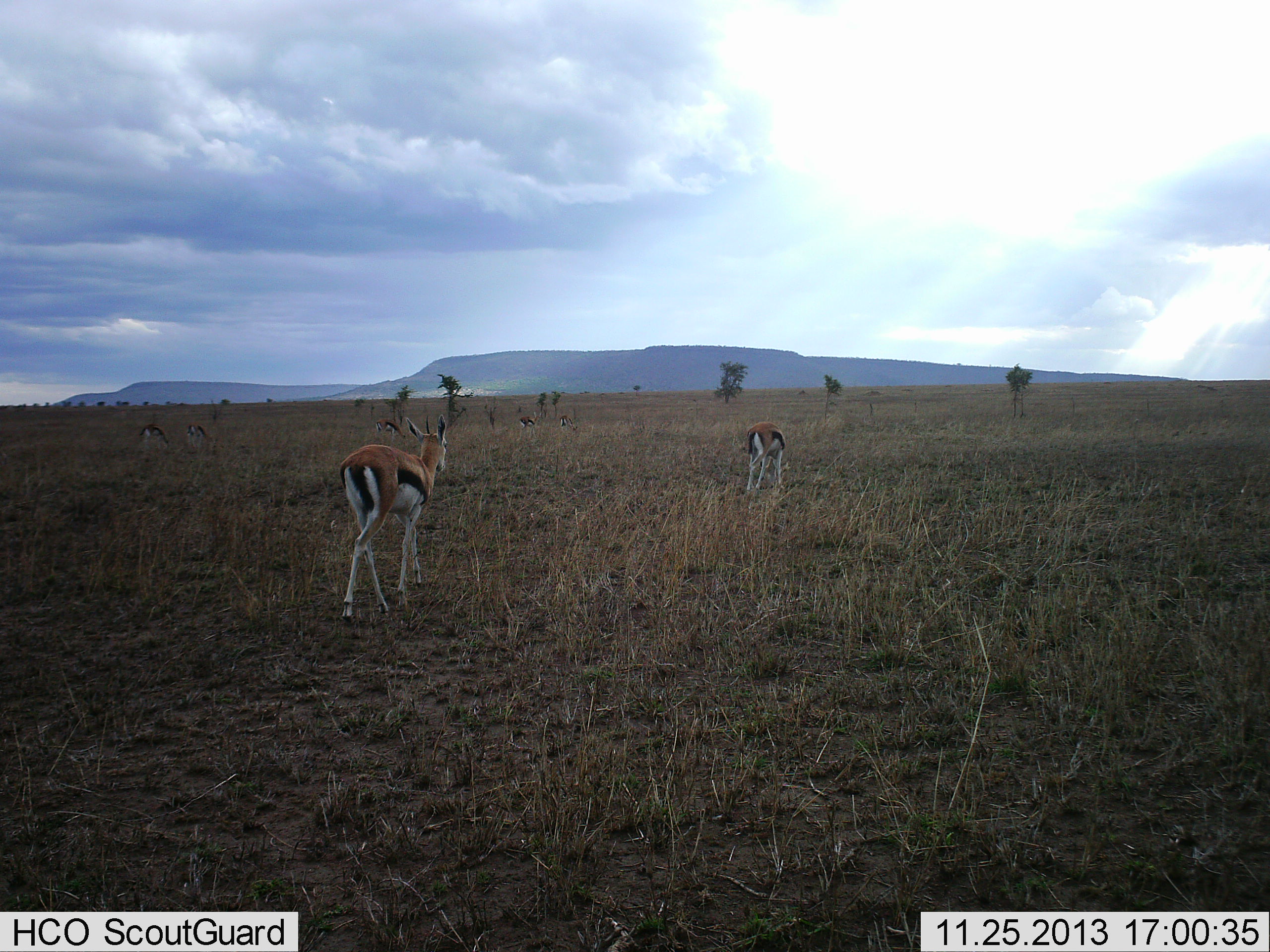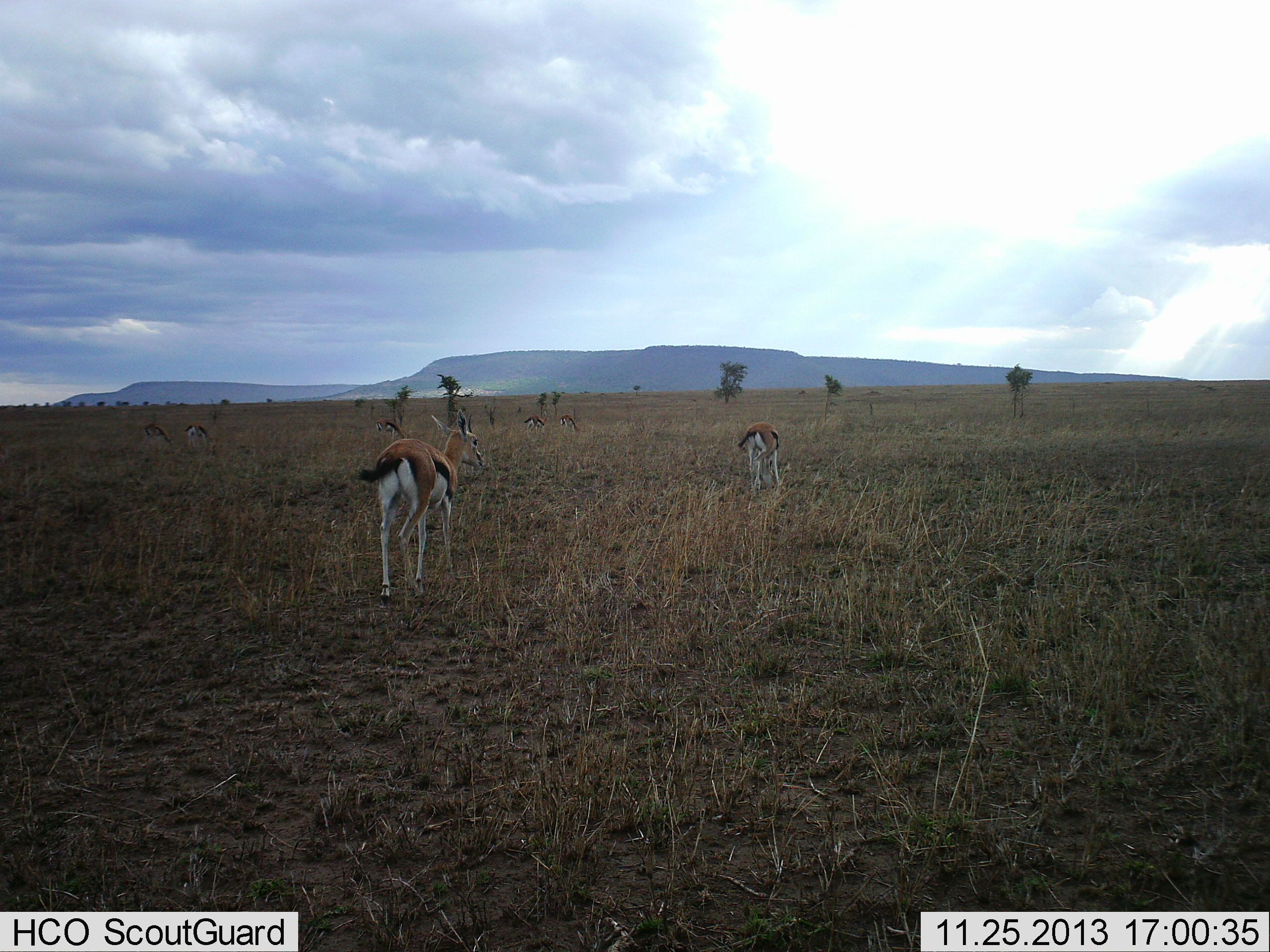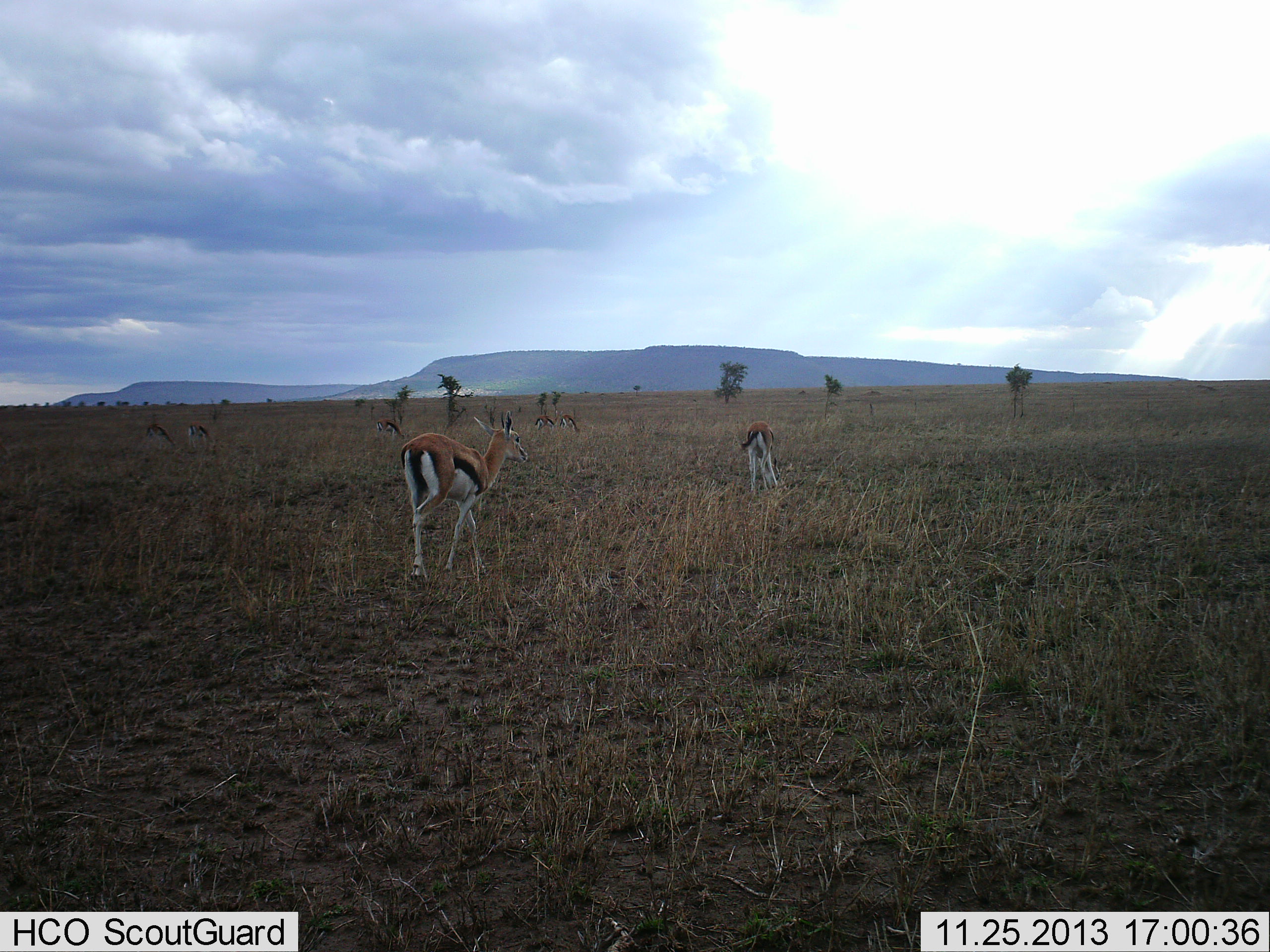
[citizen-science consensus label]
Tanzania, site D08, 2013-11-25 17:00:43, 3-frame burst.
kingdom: Animalia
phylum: Chordata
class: Mammalia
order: Artiodactyla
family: Bovidae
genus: Eudorcas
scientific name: Eudorcas thomsonii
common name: thomson's gazelle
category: gazellethomsons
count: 7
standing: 33%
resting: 6%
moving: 88%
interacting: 2%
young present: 2%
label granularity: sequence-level